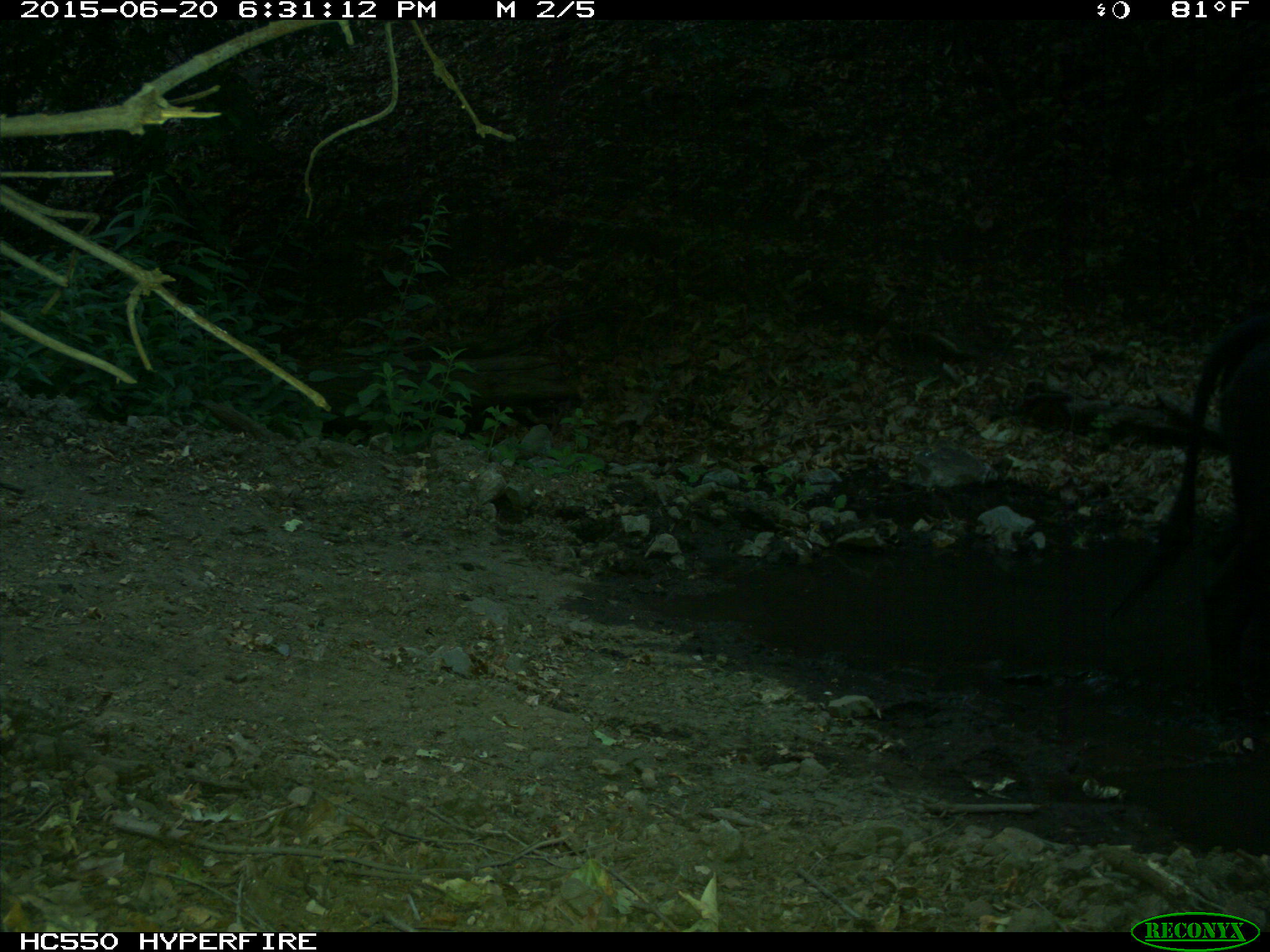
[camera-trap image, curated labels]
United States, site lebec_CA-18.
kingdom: Animalia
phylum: Chordata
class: Mammalia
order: Artiodactyla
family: Bovidae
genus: Bos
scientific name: Bos taurus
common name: domestic cow